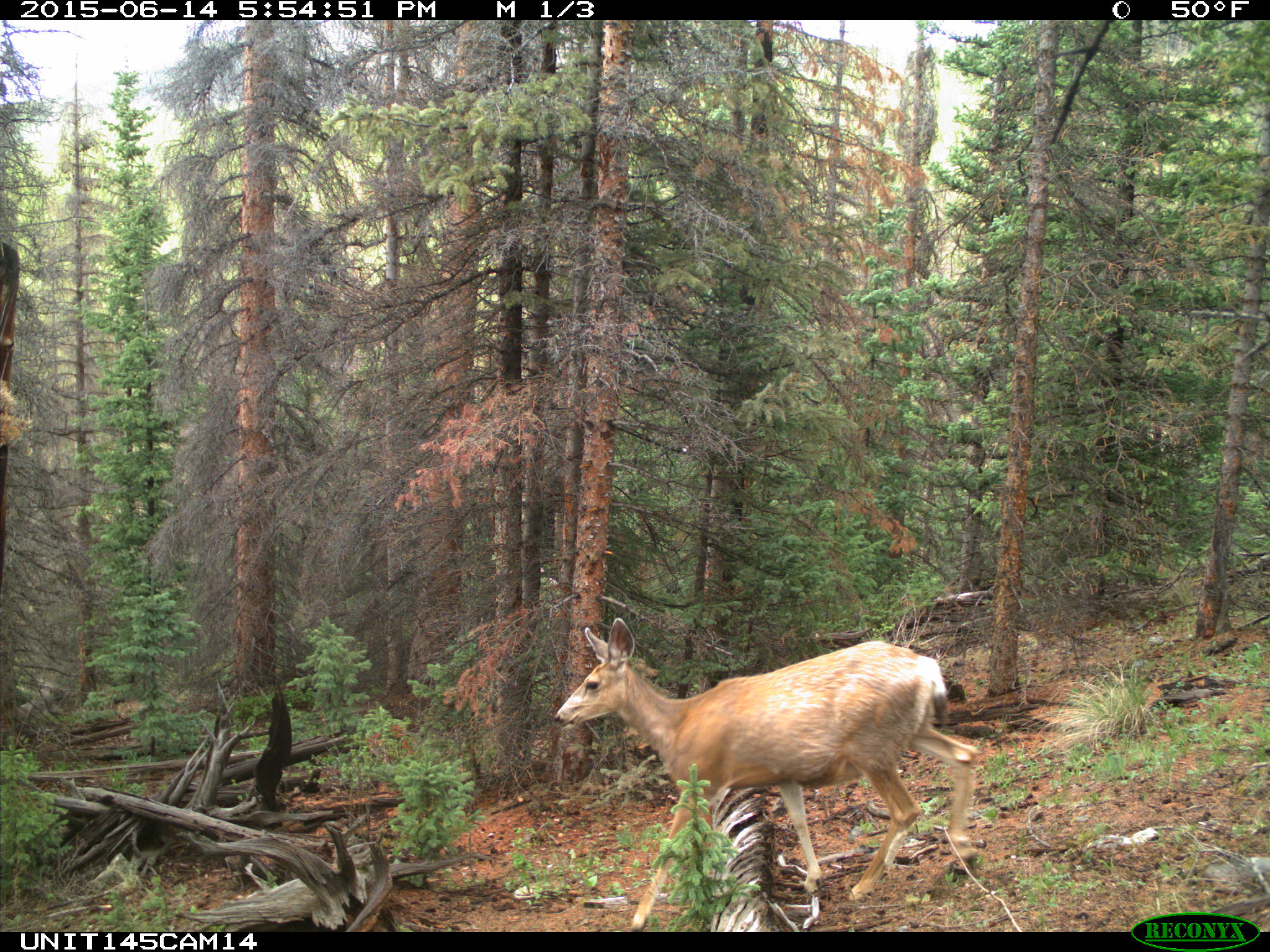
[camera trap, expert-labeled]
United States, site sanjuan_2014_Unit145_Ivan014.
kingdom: Animalia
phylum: Chordata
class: Mammalia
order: Artiodactyla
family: Cervidae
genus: Odocoileus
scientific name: Odocoileus hemionus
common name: mule deer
Odocoileus hemionus (mule deer).